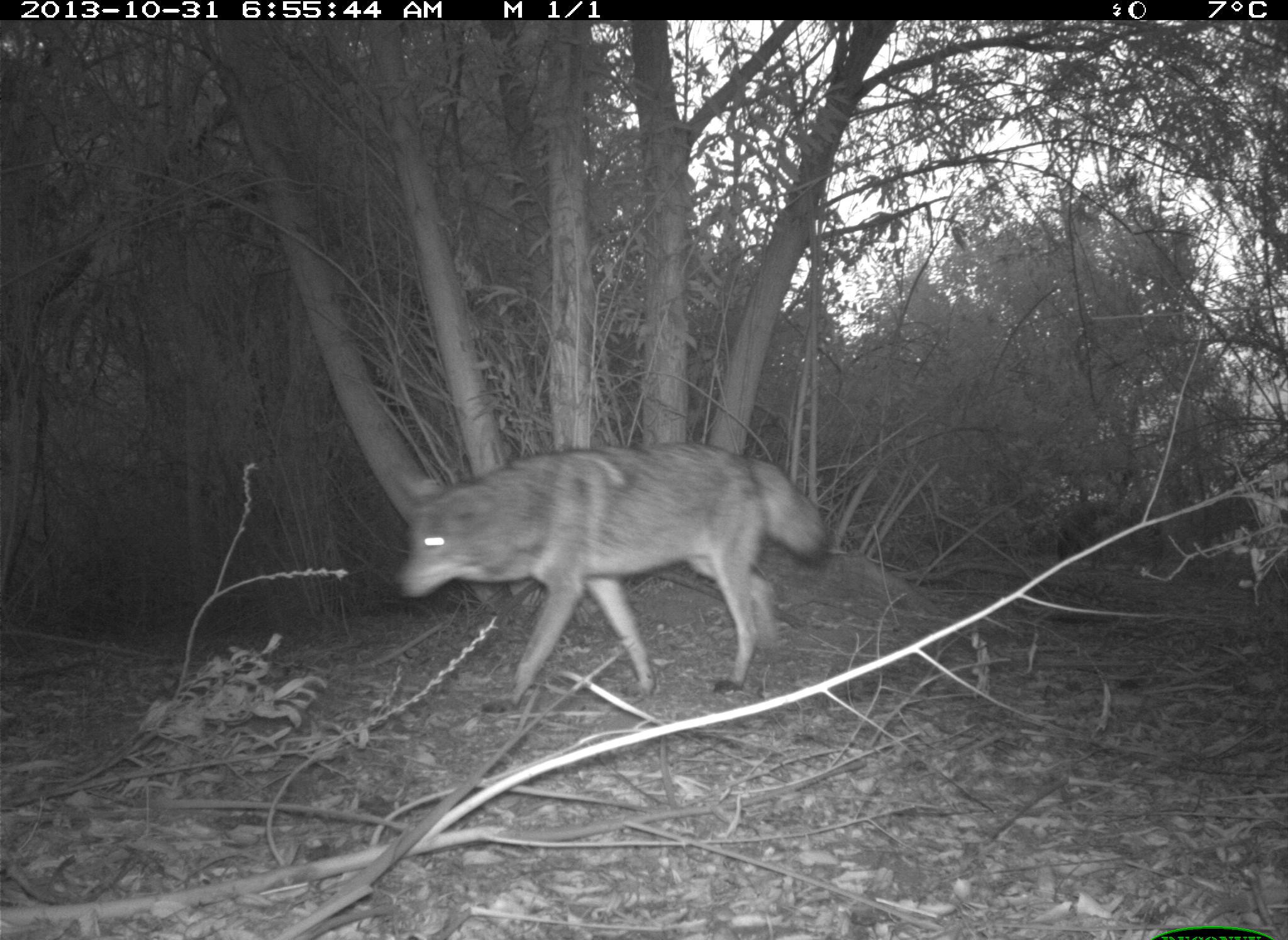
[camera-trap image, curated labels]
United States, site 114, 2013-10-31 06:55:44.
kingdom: Animalia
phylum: Chordata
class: Mammalia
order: Carnivora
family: Canidae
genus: Canis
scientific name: Canis latrans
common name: coyote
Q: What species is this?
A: Coyote (Canis latrans).